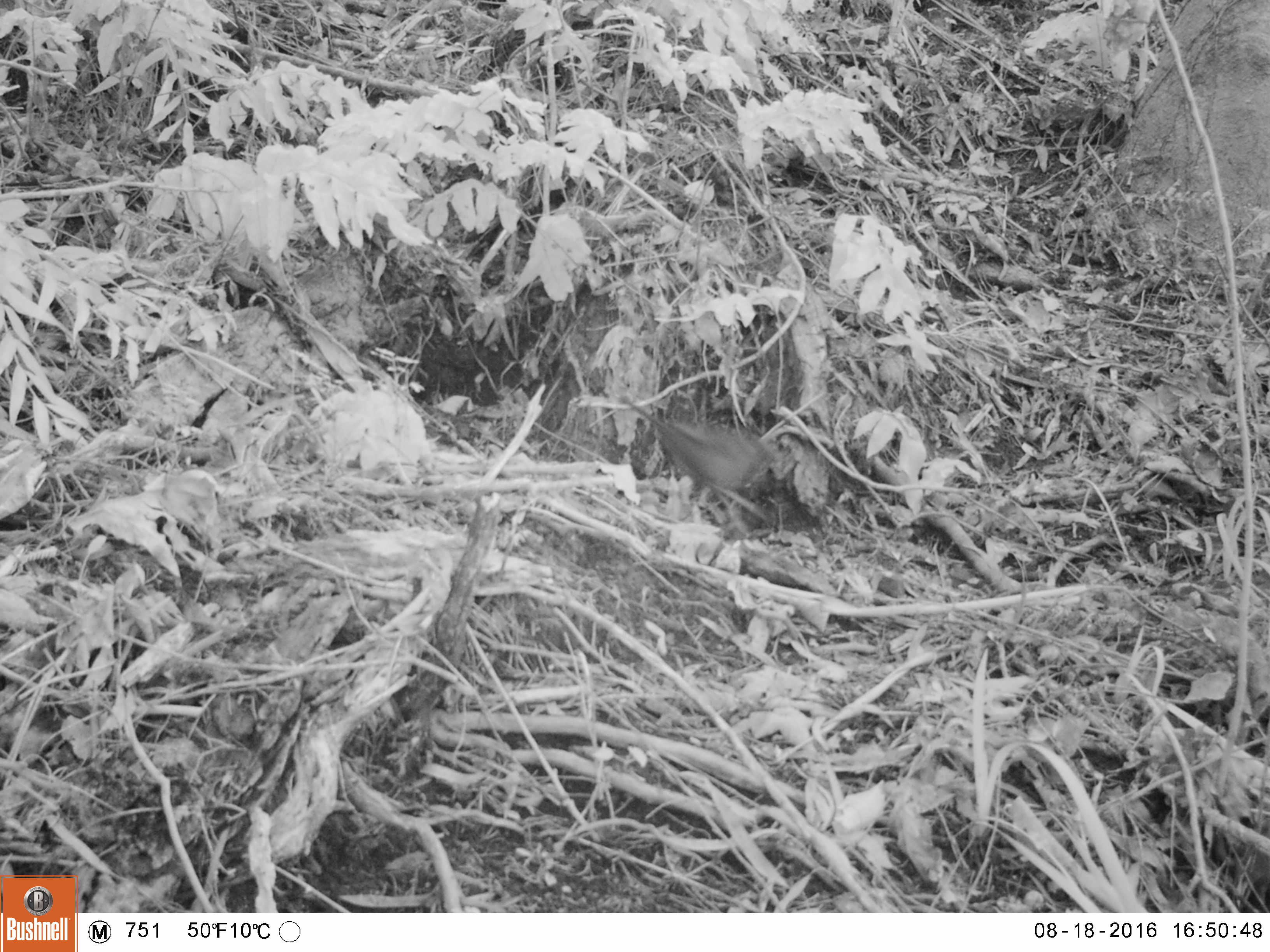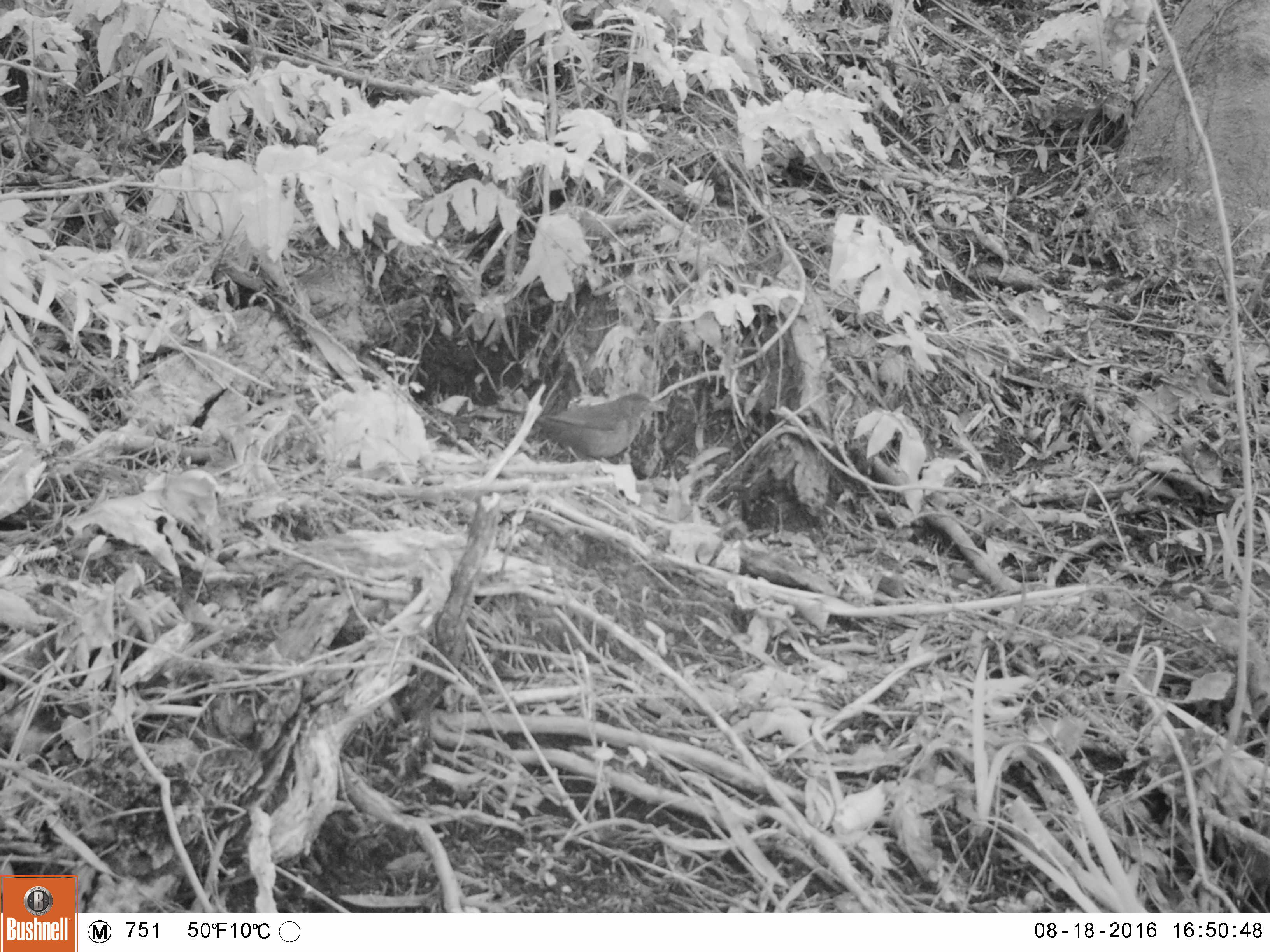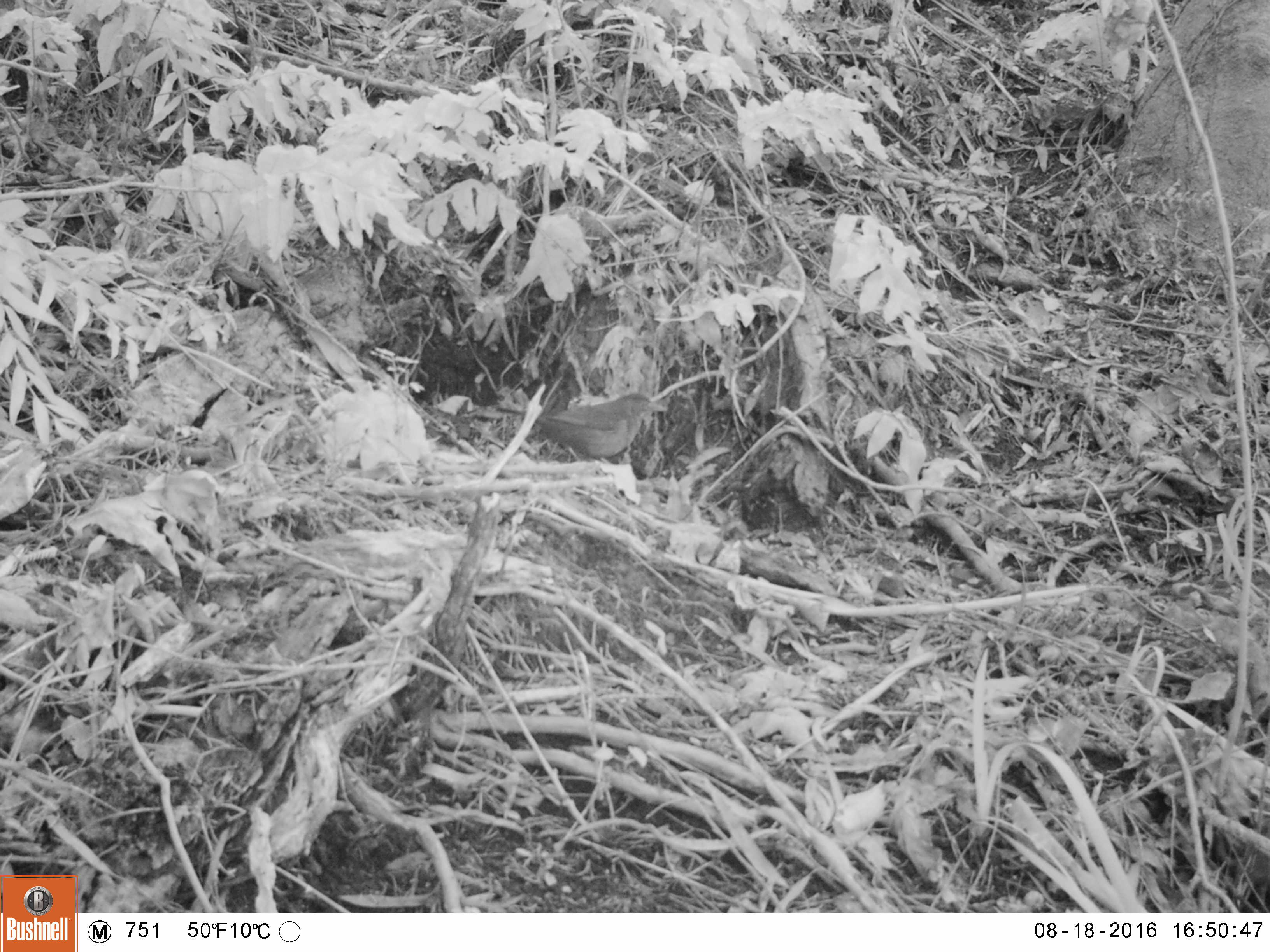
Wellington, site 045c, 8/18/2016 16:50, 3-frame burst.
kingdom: Animalia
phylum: Chordata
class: Aves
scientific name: Aves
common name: bird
Bird (Aves).